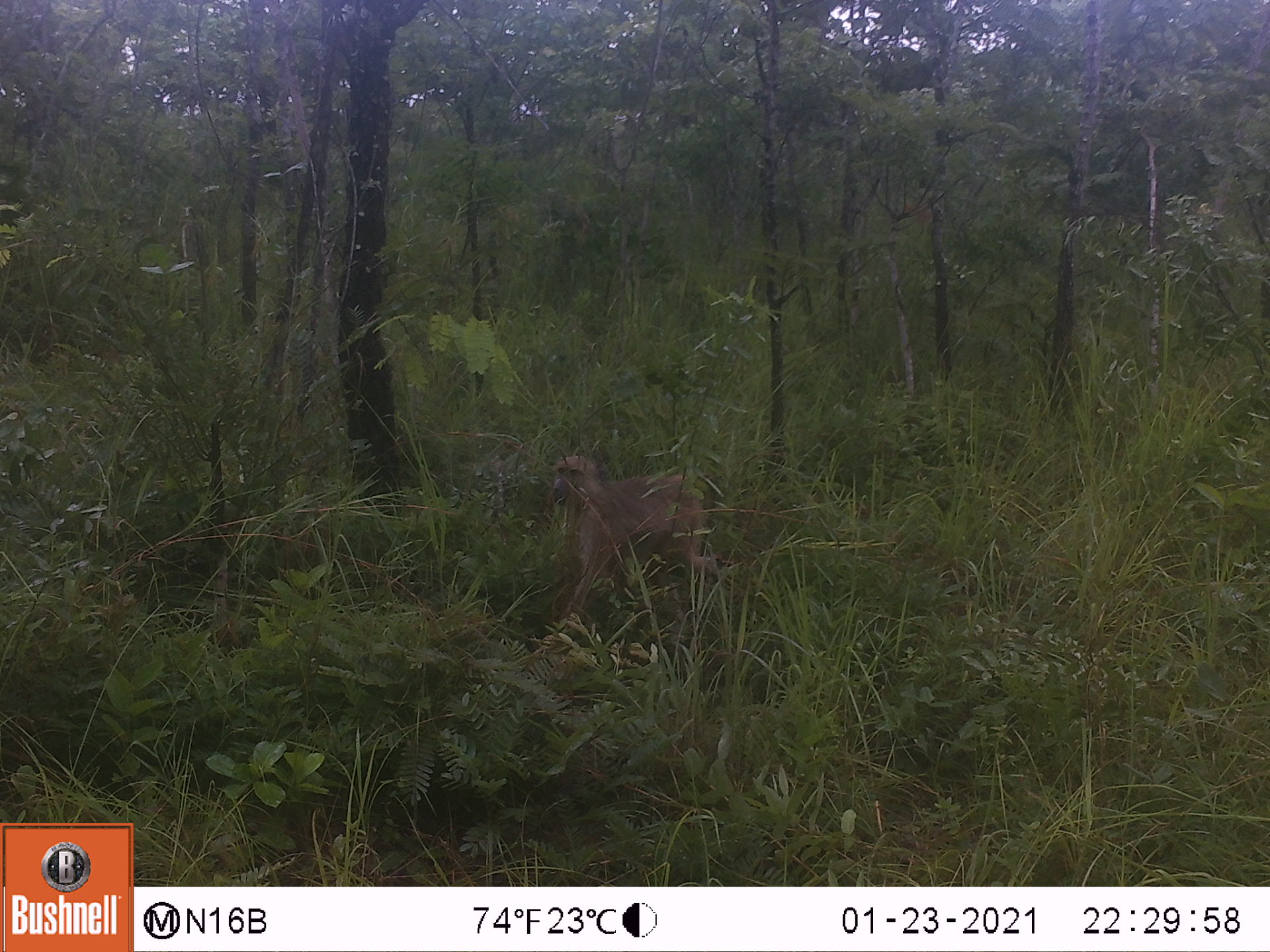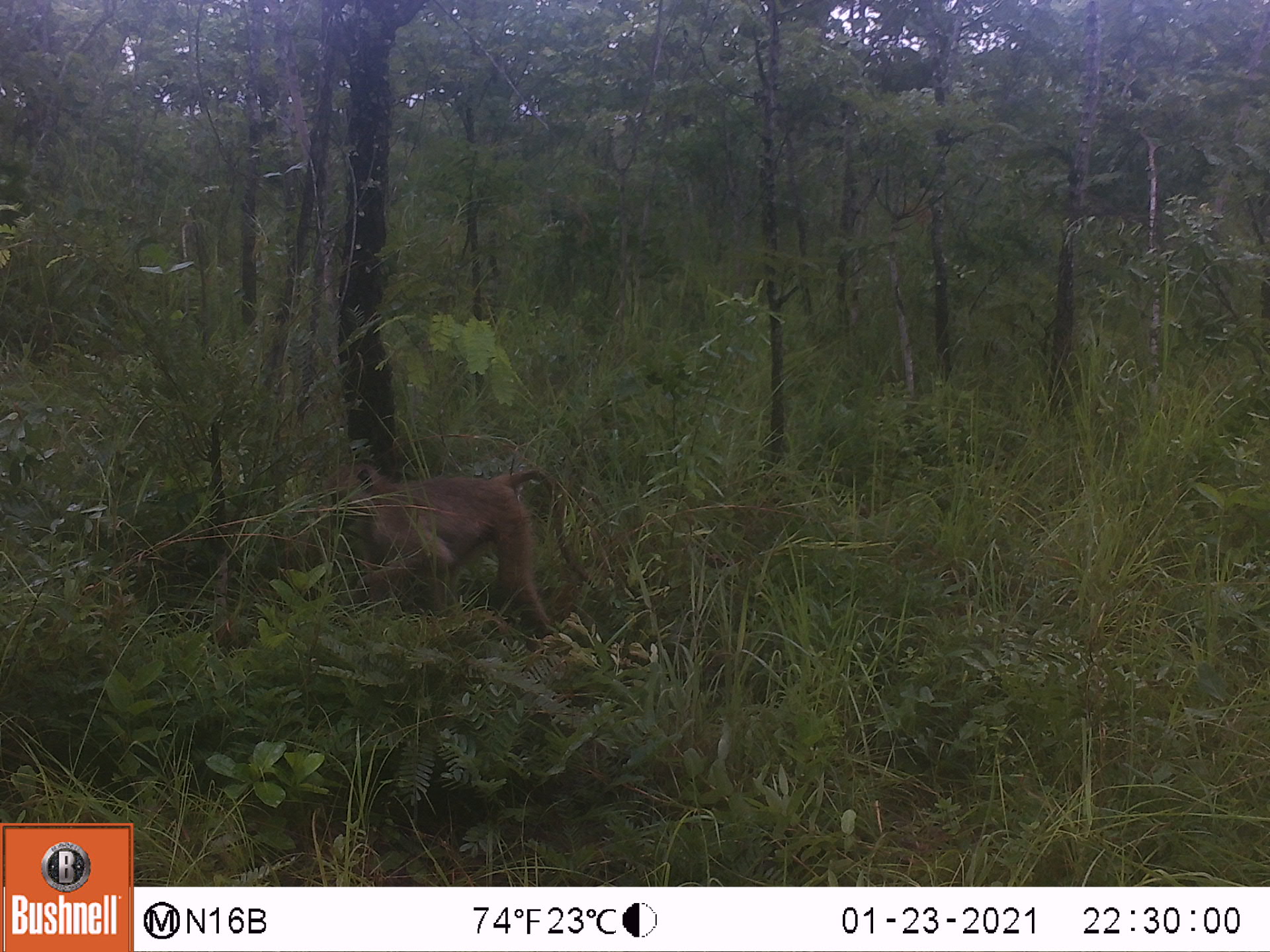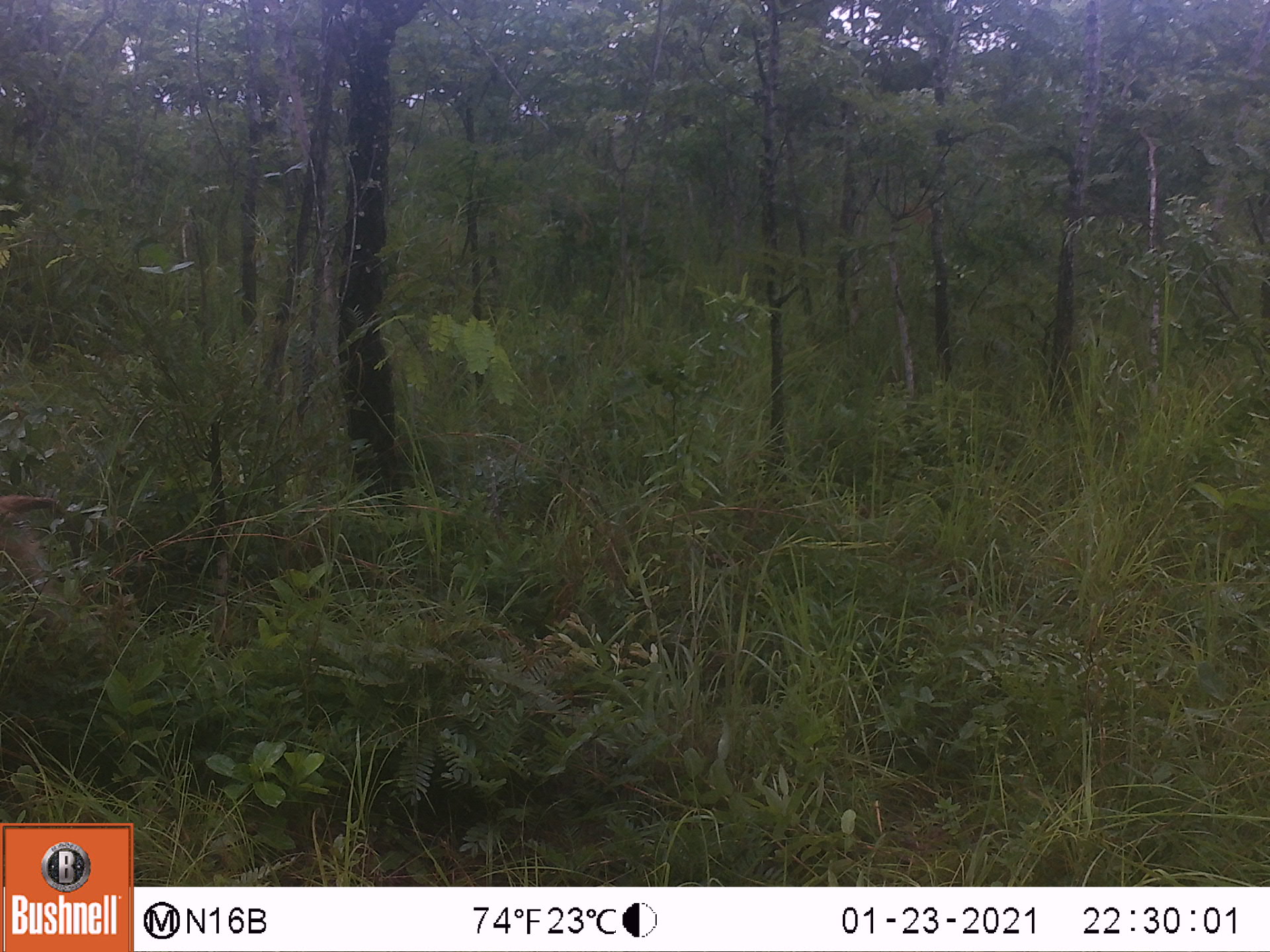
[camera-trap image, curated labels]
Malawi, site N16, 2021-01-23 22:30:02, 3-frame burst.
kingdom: Animalia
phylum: Chordata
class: Mammalia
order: Primates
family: Cercopithecidae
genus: Papio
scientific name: Papio cynocephalus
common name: yellow baboon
Yellow baboon (Papio cynocephalus), count 1.